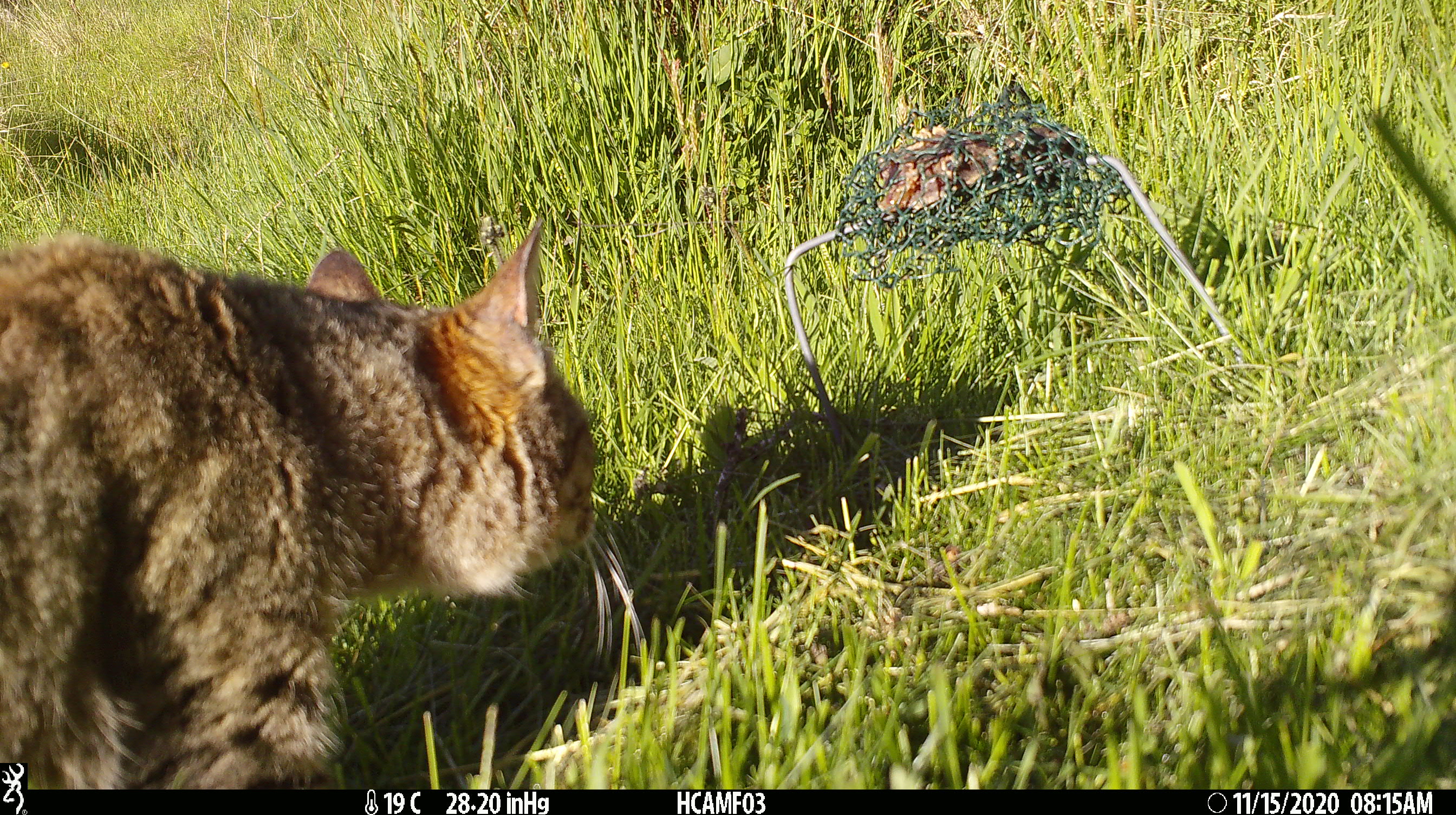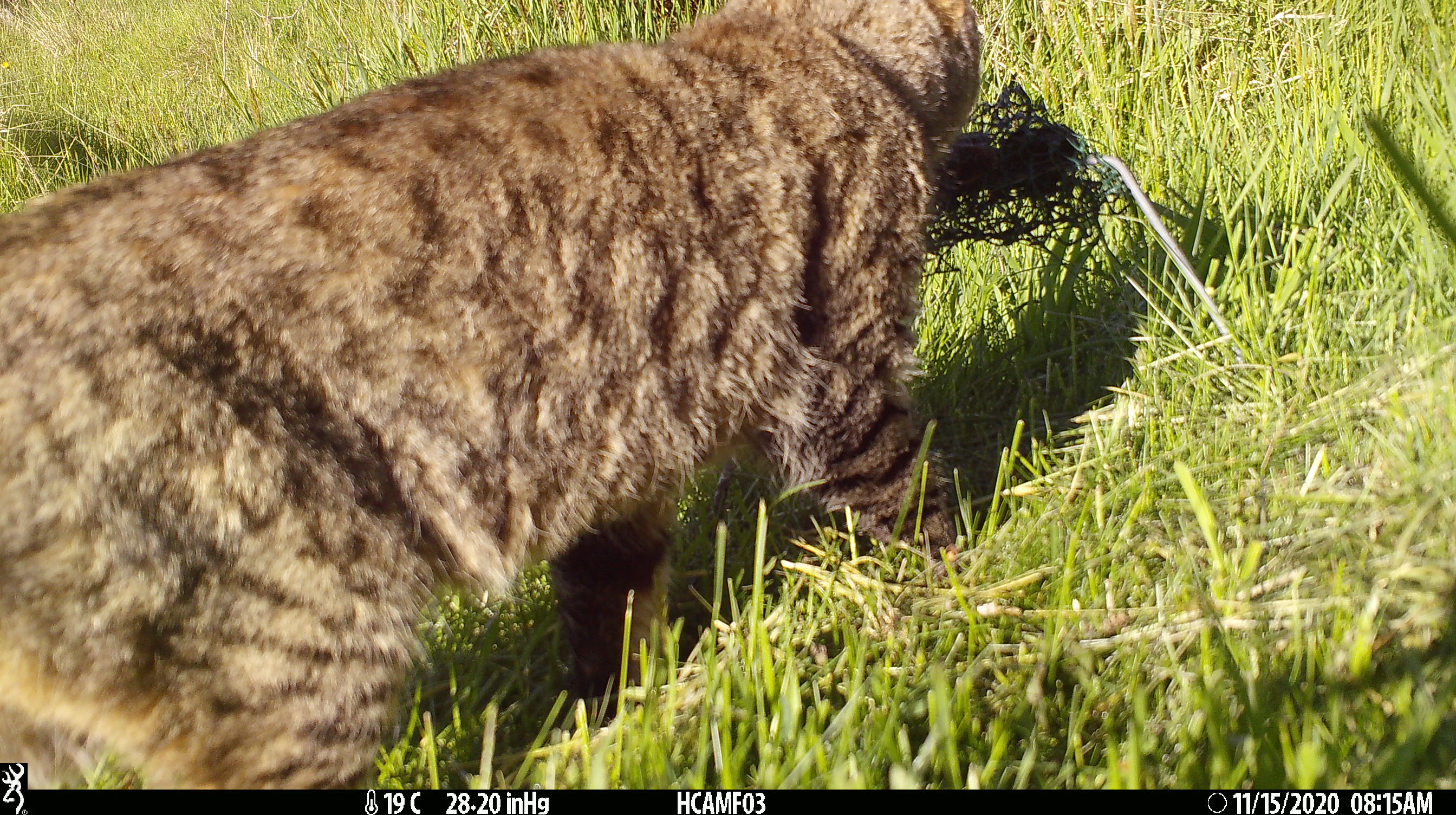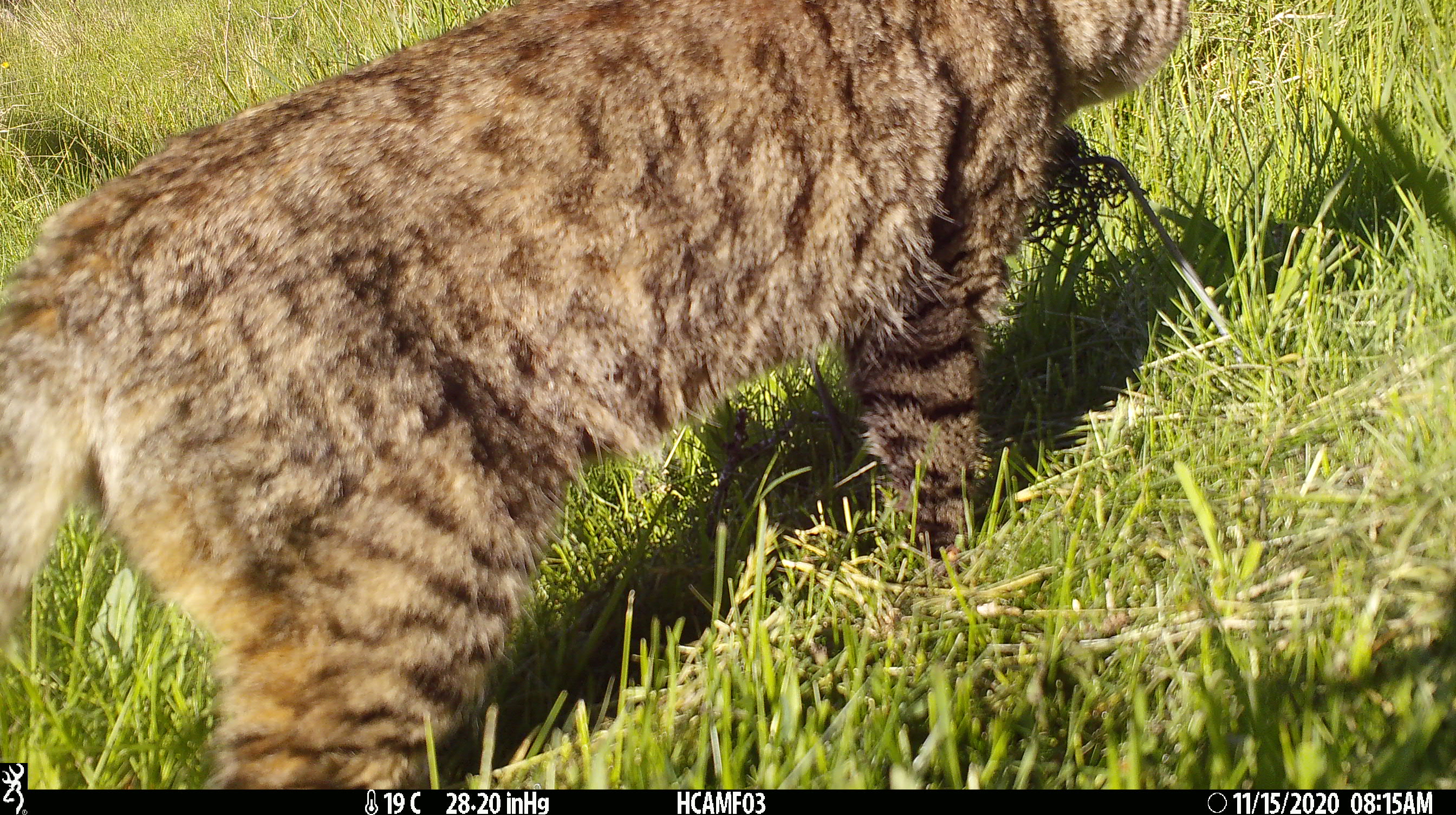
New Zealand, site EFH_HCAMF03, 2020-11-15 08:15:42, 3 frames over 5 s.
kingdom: Animalia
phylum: Chordata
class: Mammalia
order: Carnivora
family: Felidae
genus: Felis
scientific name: Felis catus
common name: domestic cat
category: cat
Cat (domestic cat) (Felis catus).